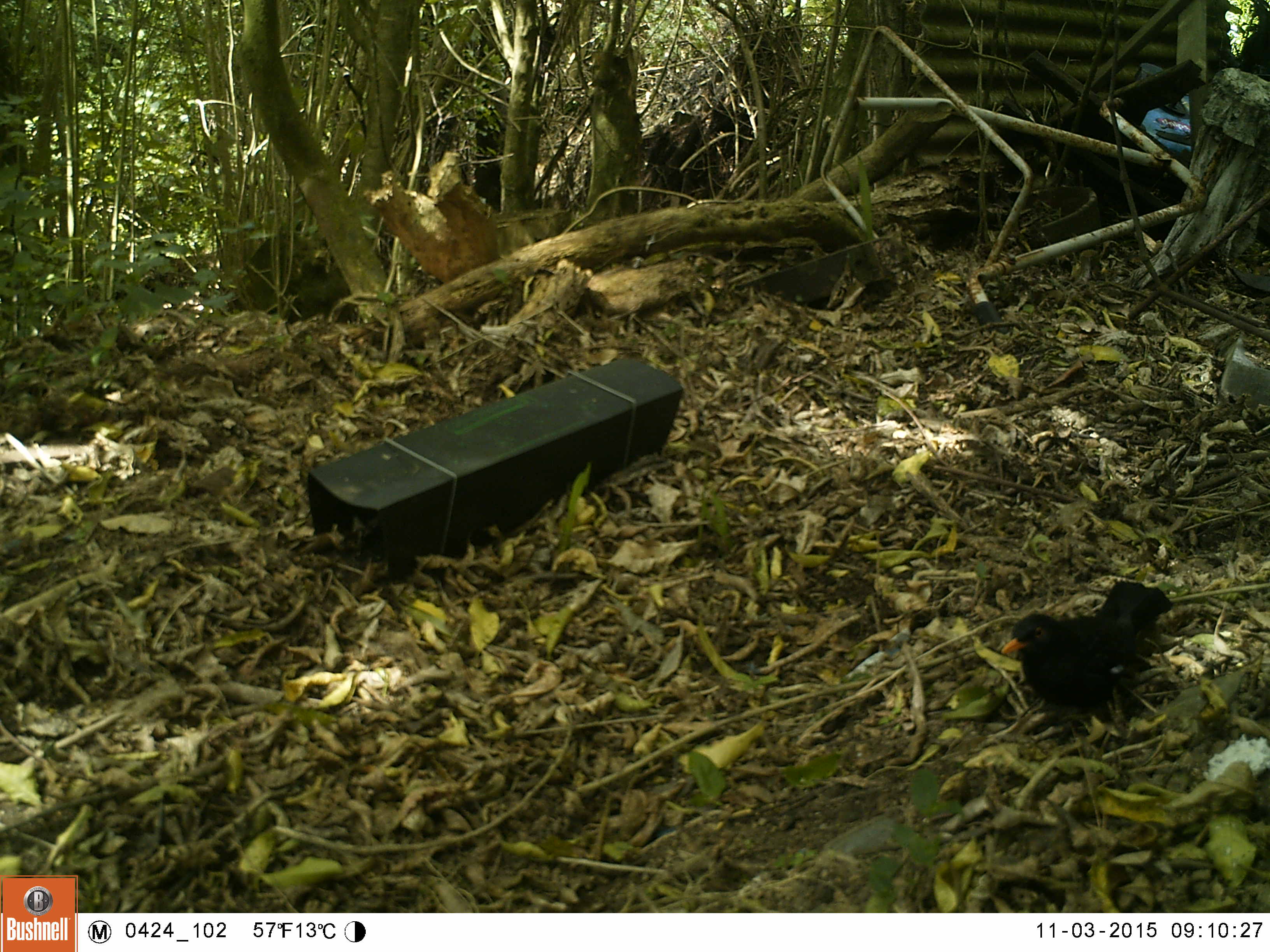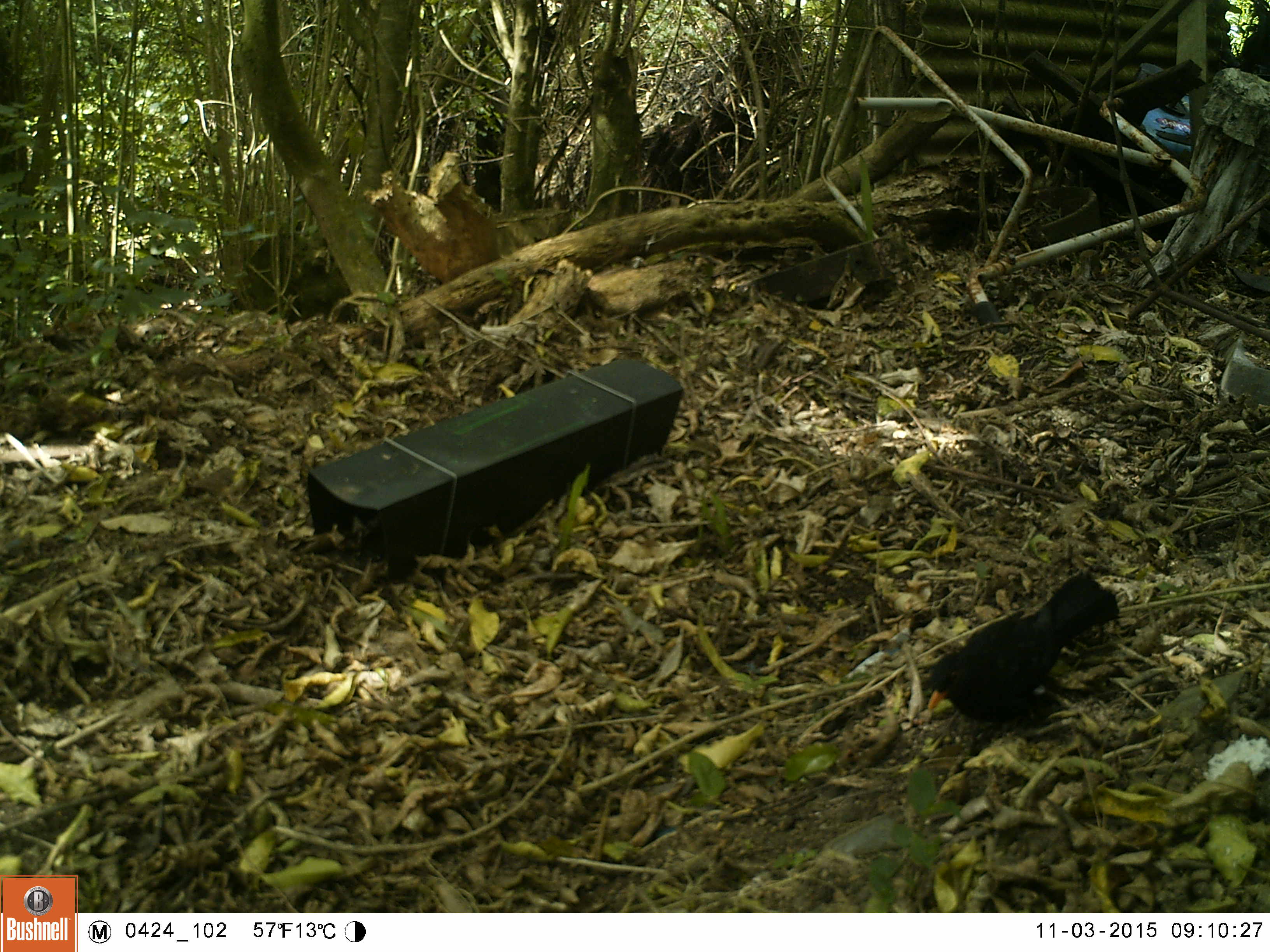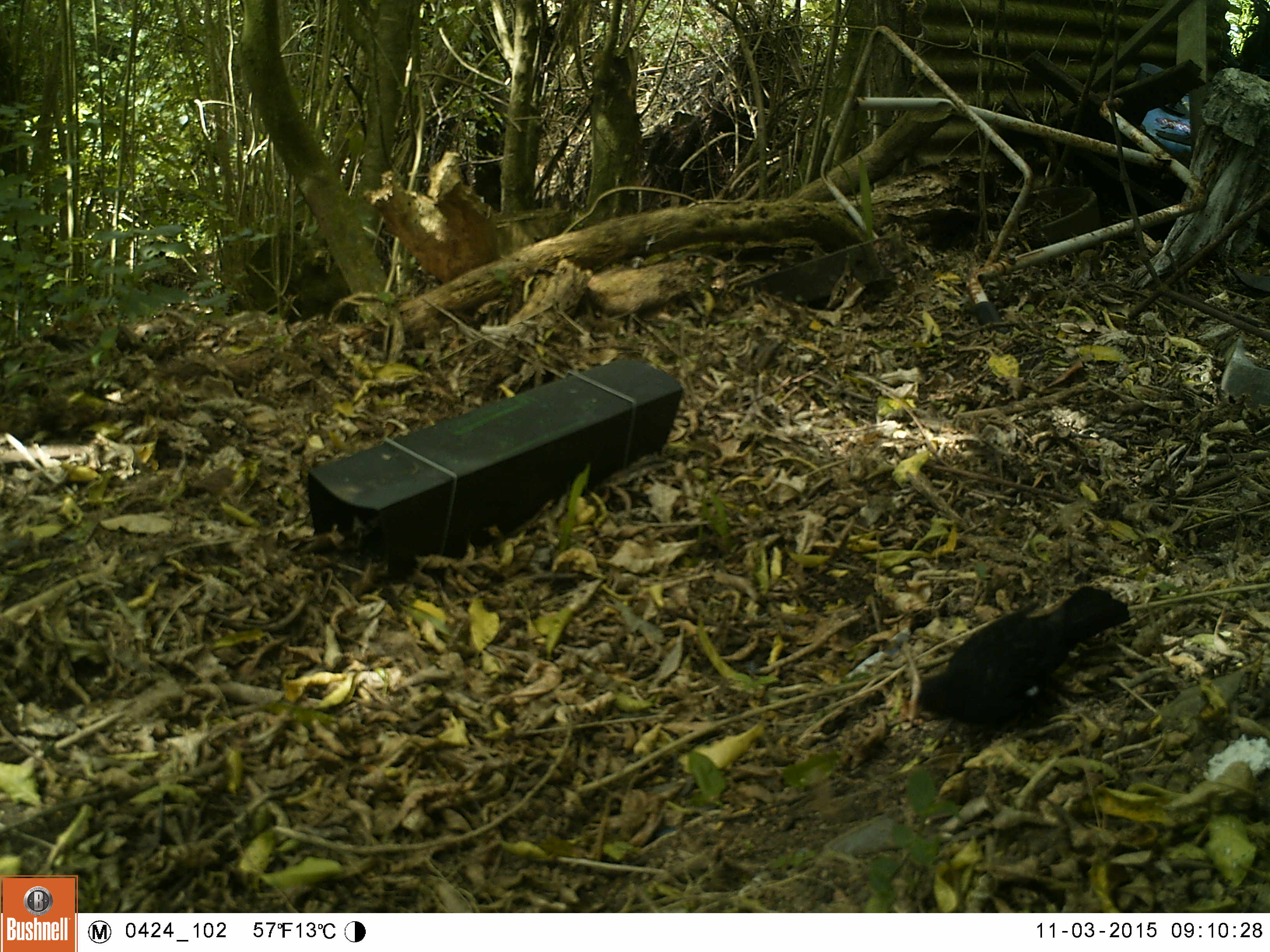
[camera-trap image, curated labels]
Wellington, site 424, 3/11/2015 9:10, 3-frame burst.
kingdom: Animalia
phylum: Chordata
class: Aves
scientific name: Aves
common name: bird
Bird (Aves).